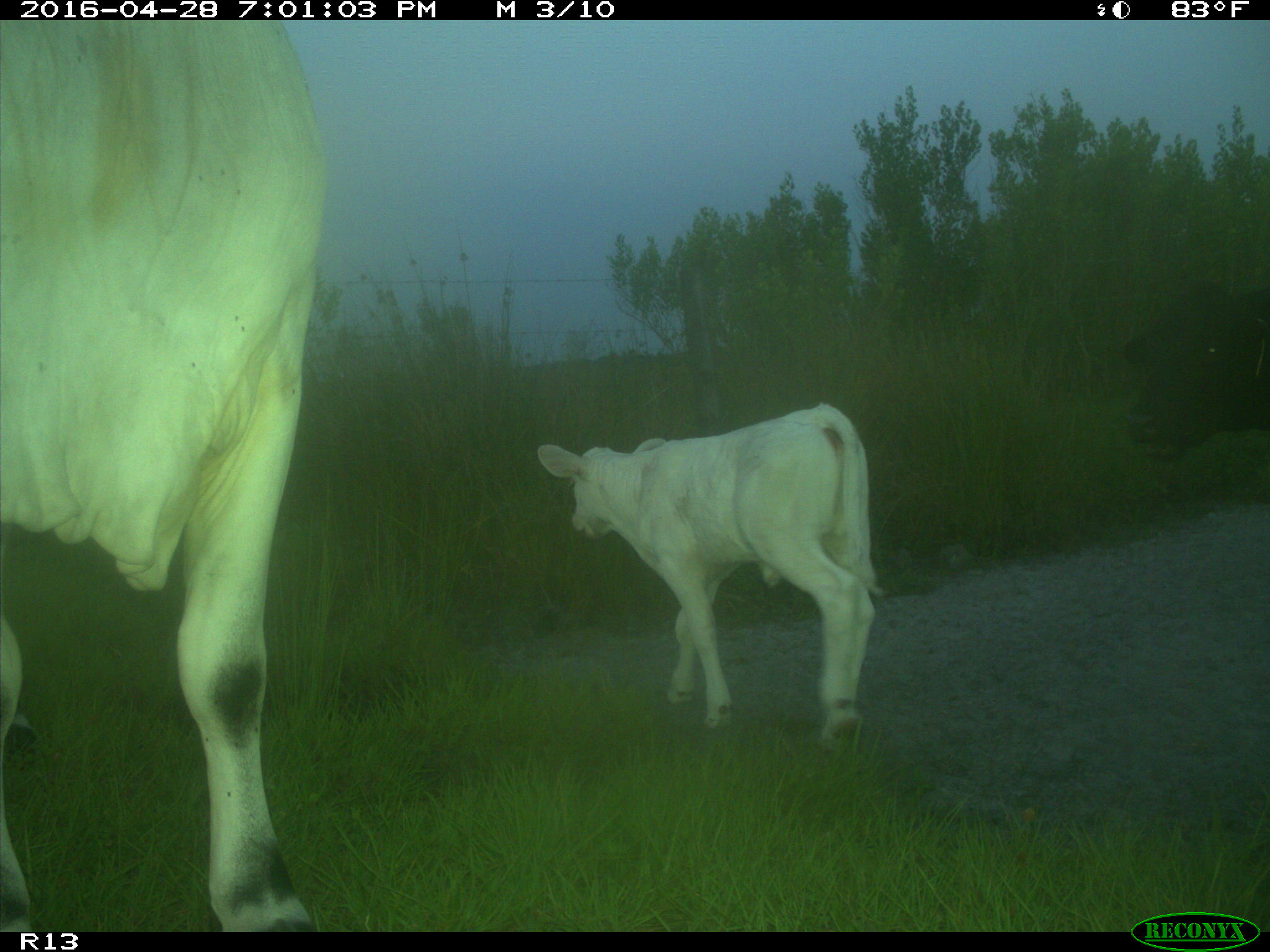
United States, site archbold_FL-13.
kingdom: Animalia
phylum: Chordata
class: Mammalia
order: Artiodactyla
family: Bovidae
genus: Bos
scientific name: Bos taurus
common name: domestic cow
Bos taurus (domestic cow).